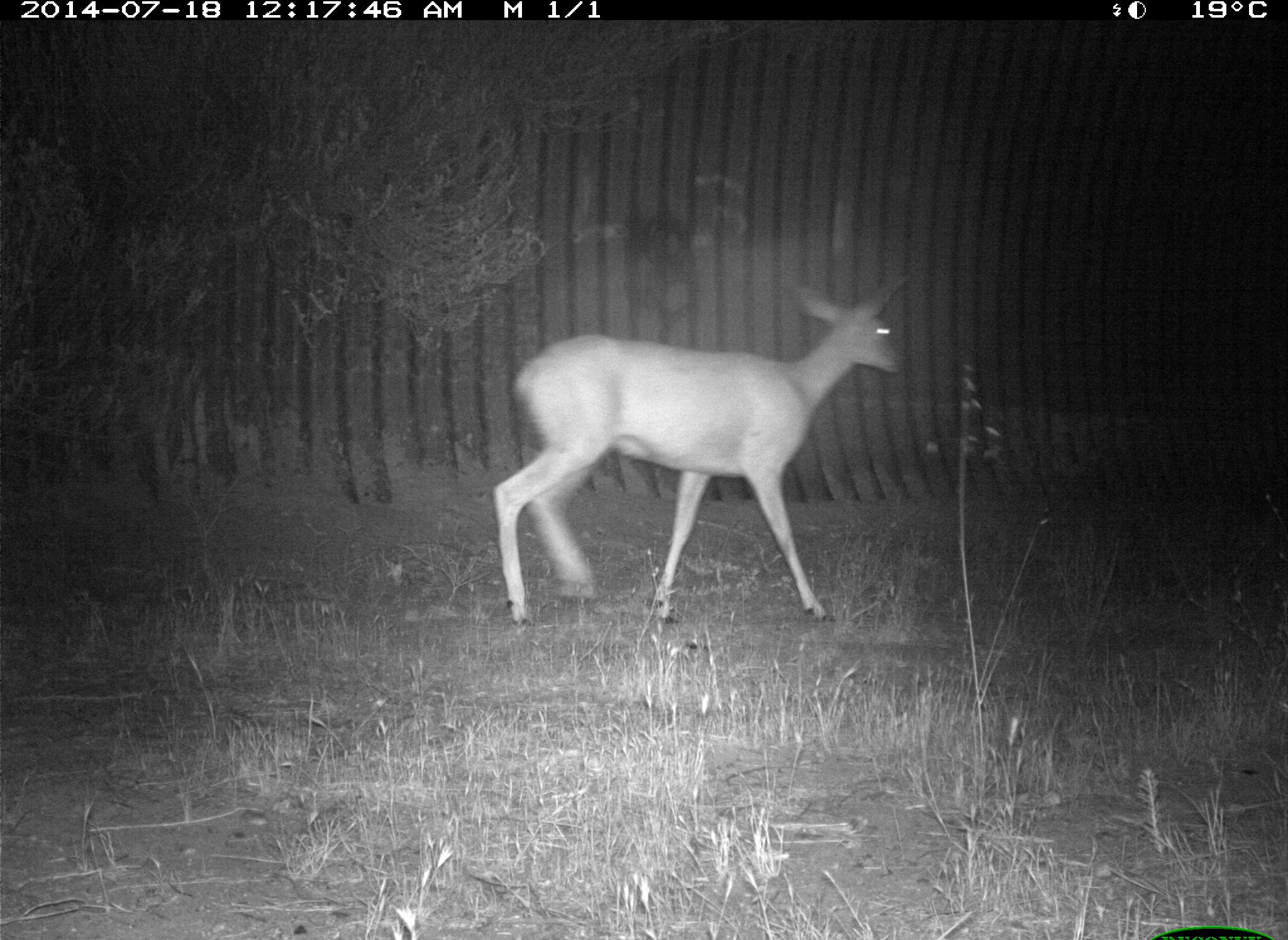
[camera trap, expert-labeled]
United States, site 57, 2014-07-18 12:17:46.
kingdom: Animalia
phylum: Chordata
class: Mammalia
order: Artiodactyla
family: Cervidae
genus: Odocoileus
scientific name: Odocoileus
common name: deer